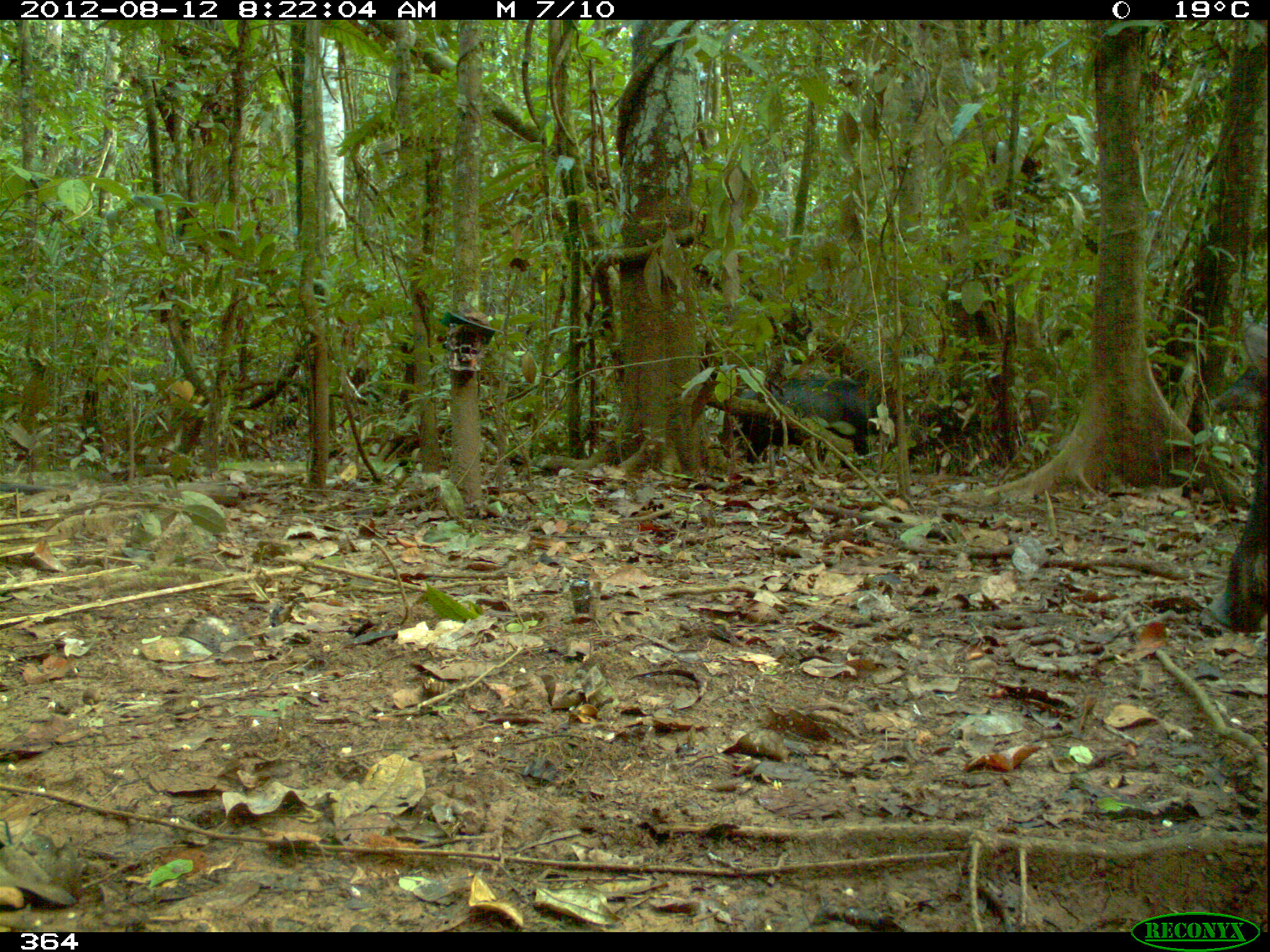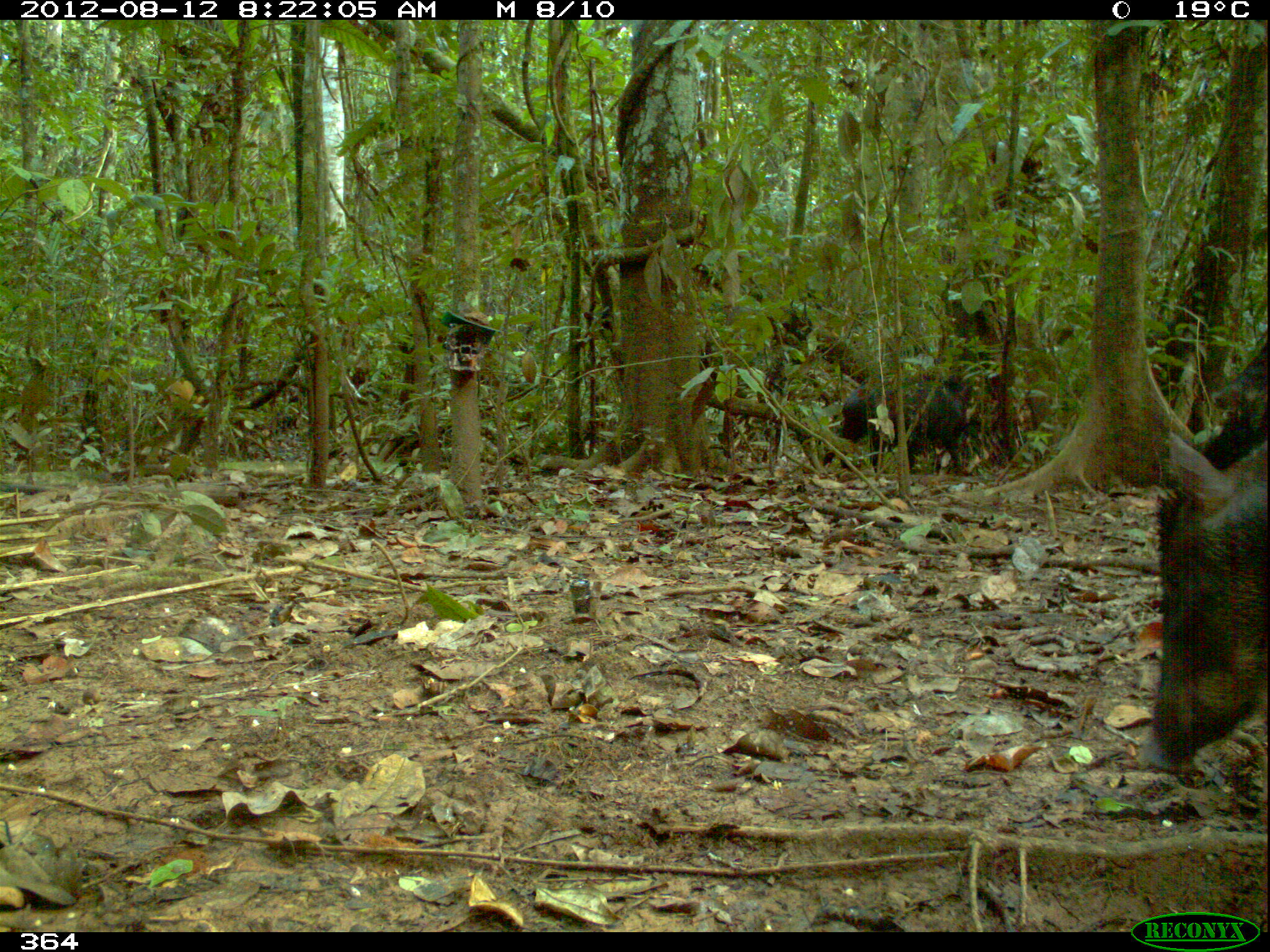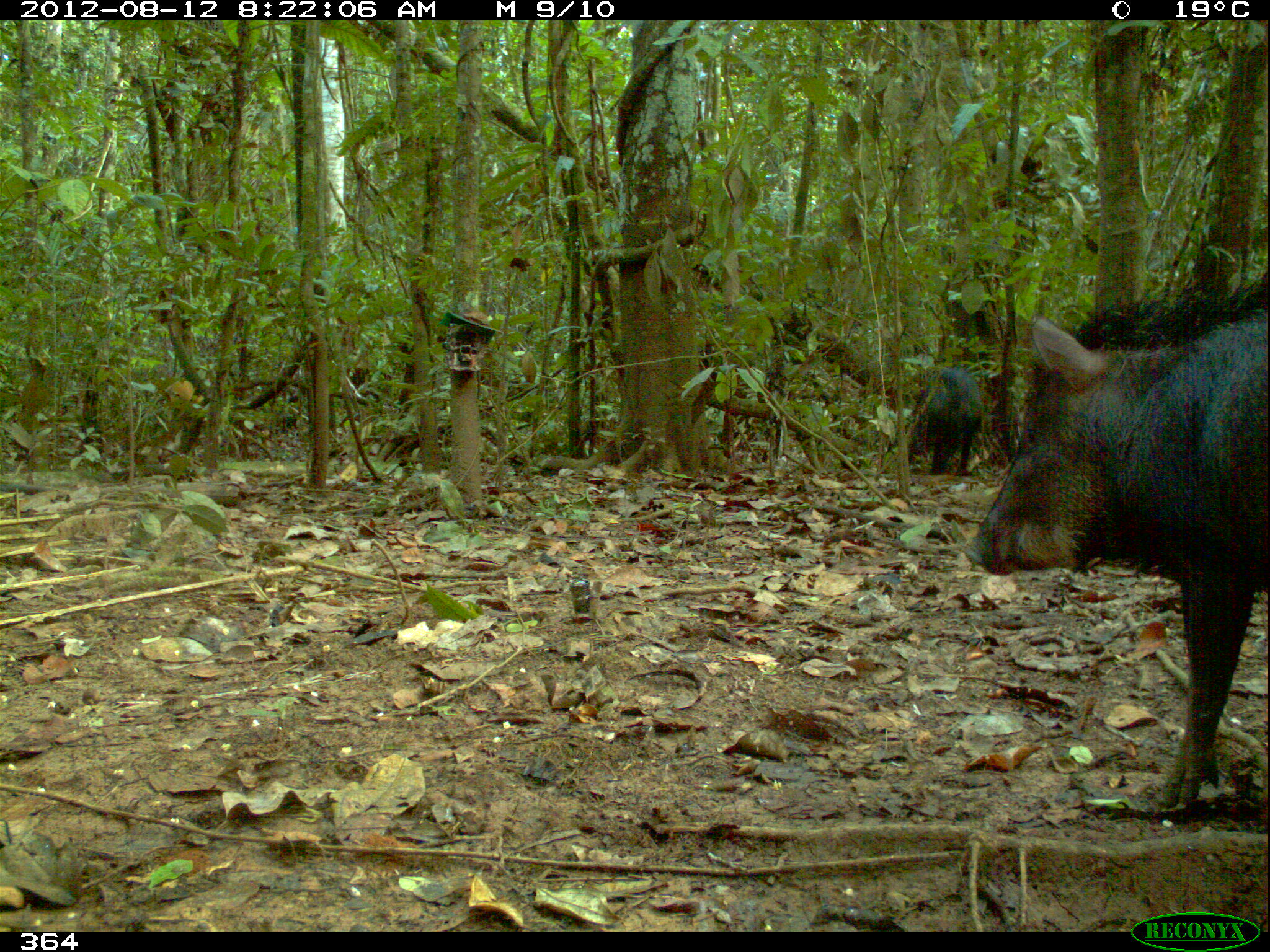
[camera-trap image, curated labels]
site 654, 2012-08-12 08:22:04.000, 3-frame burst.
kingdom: Animalia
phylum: Chordata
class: Mammalia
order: Artiodactyla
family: Tayassuidae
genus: Tayassu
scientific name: Tayassu pecari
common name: white-lipped peccary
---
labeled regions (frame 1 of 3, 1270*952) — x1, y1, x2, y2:
tayassu pecari: 1201, 323, 1267, 631; 717, 378, 869, 465; 1209, 363, 1259, 412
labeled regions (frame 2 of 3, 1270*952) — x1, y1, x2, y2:
tayassu pecari: 1140, 422, 1265, 775; 821, 380, 971, 473; 1199, 332, 1269, 471